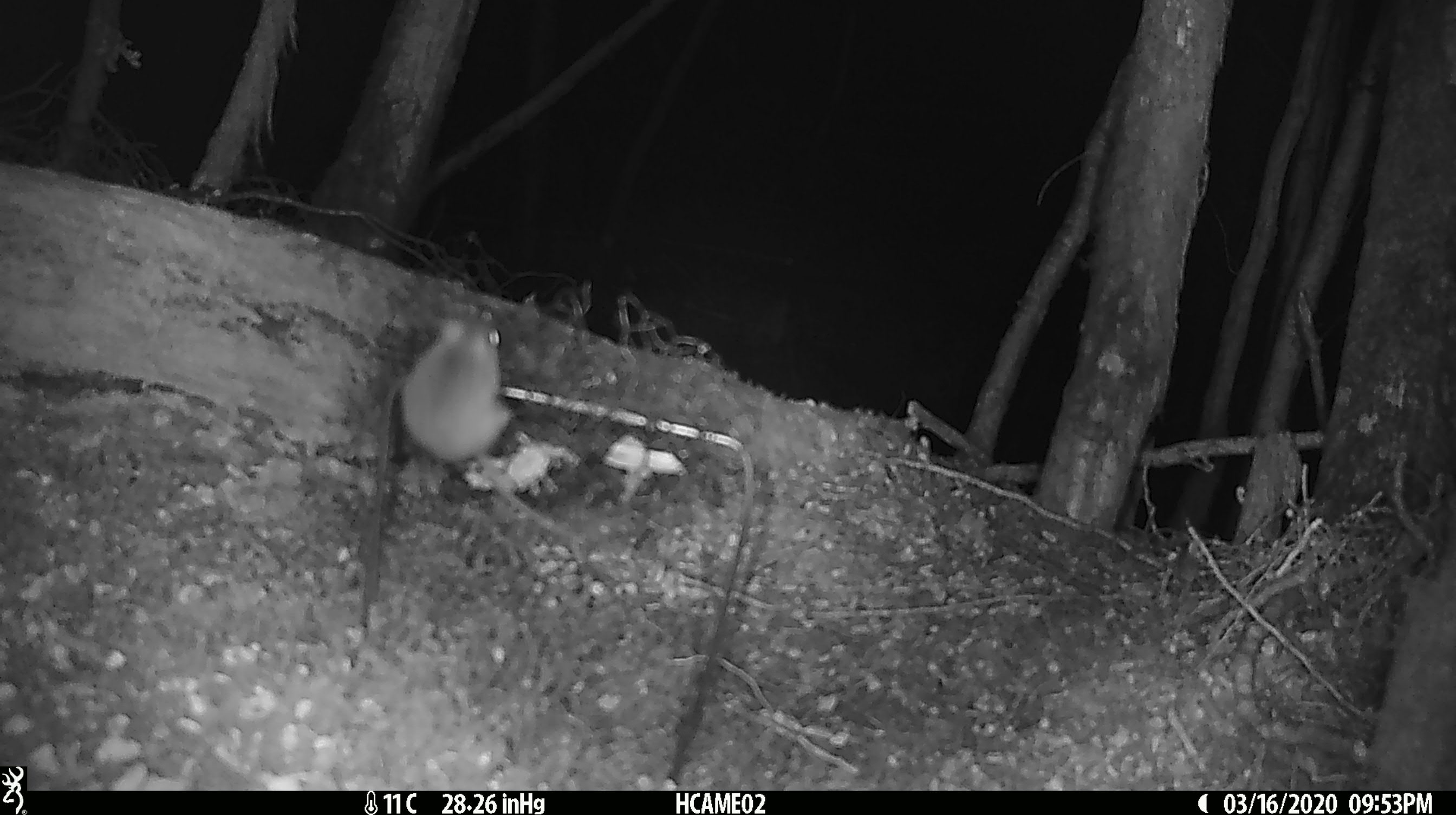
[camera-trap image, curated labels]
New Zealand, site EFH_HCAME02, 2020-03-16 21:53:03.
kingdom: Animalia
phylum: Chordata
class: Mammalia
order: Rodentia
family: Muridae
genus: Mus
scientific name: Mus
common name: mouse